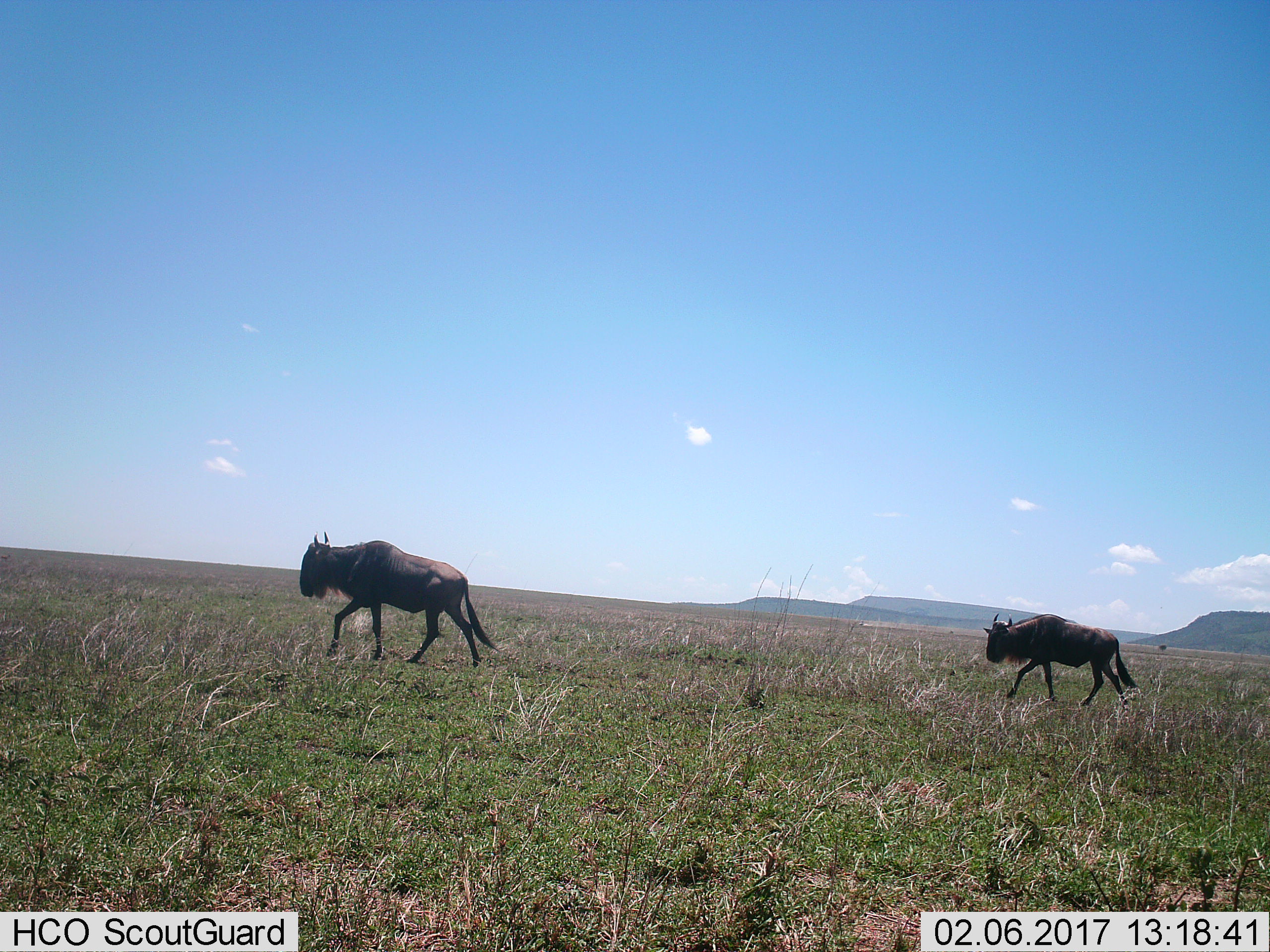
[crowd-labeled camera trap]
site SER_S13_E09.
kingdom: Animalia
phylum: Chordata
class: Mammalia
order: Artiodactyla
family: Bovidae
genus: Connochaetes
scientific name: Connochaetes taurinus taurinus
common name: blue wildebeest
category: wildebeestblue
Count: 2.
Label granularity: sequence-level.